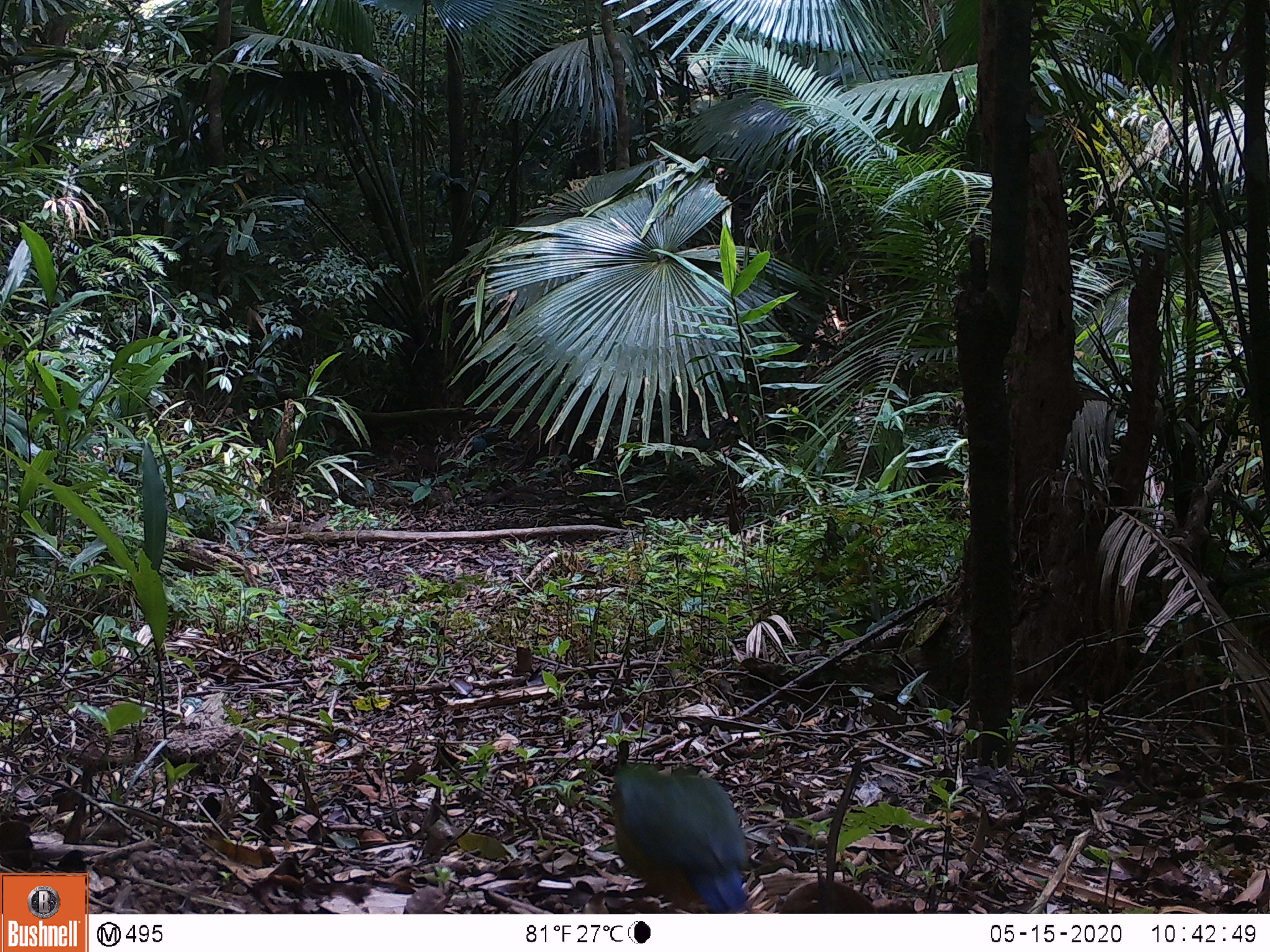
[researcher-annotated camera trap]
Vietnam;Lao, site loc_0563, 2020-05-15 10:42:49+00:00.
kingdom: Animalia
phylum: Chordata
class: Aves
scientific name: Aves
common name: bird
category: unidentified bird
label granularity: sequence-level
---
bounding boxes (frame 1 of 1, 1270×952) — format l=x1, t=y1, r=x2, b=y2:
unidentified bird: l=608, t=753, r=748, b=913